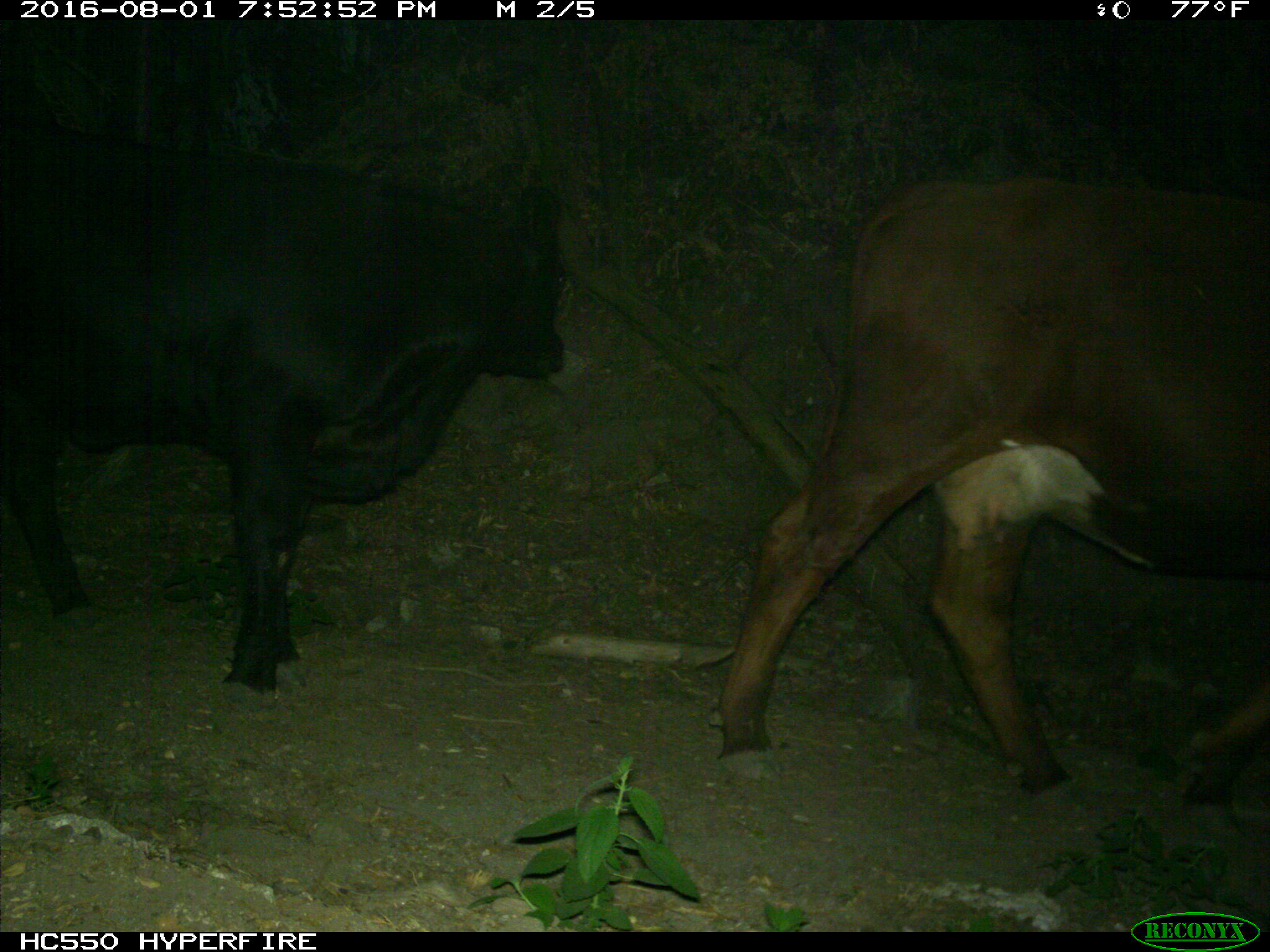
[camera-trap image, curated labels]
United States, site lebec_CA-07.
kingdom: Animalia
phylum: Chordata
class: Mammalia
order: Artiodactyla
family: Bovidae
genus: Bos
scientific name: Bos taurus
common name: domestic cow